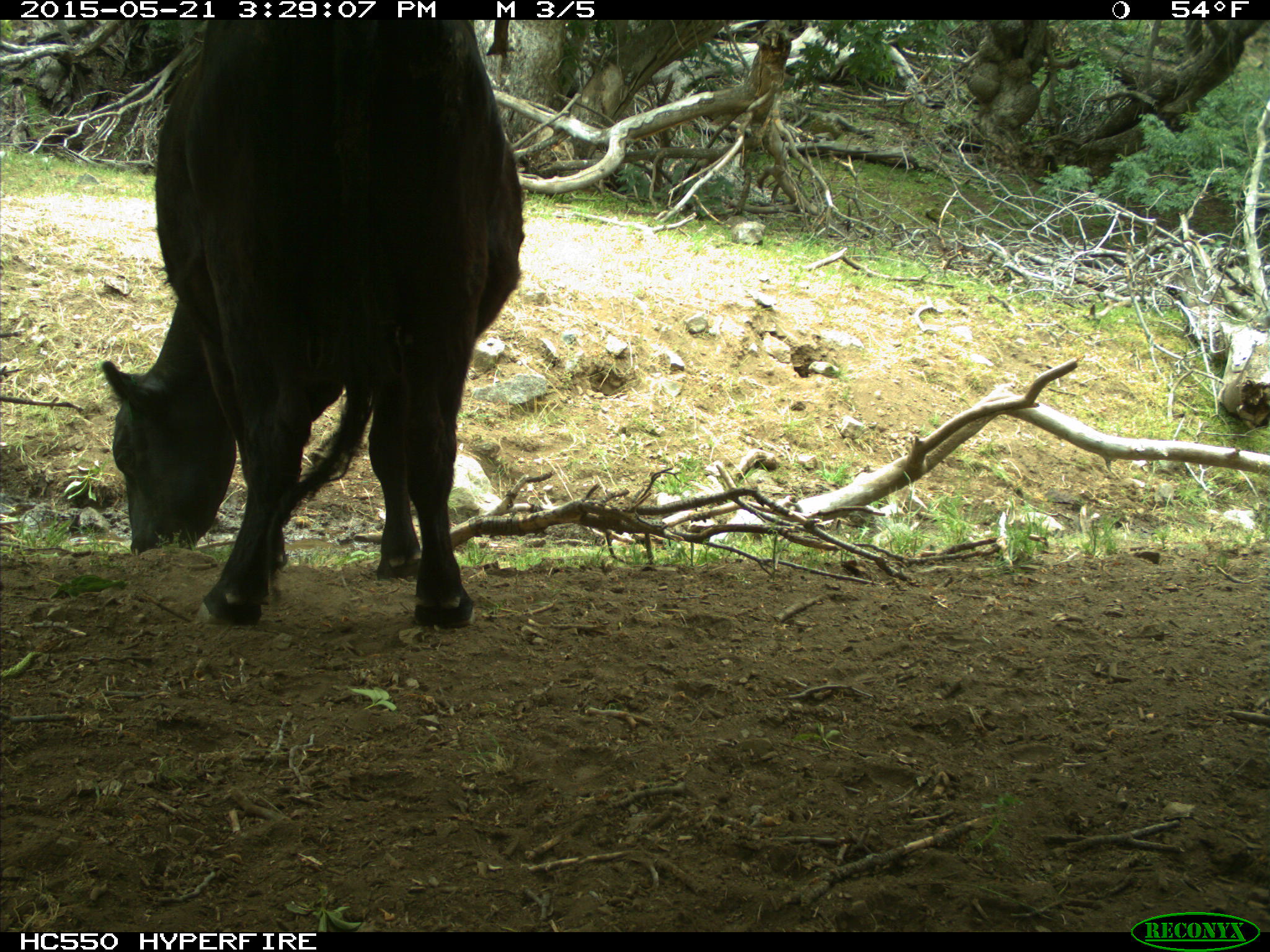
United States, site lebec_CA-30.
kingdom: Animalia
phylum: Chordata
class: Mammalia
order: Artiodactyla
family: Bovidae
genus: Bos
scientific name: Bos taurus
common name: domestic cow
Bos taurus (domestic cow).